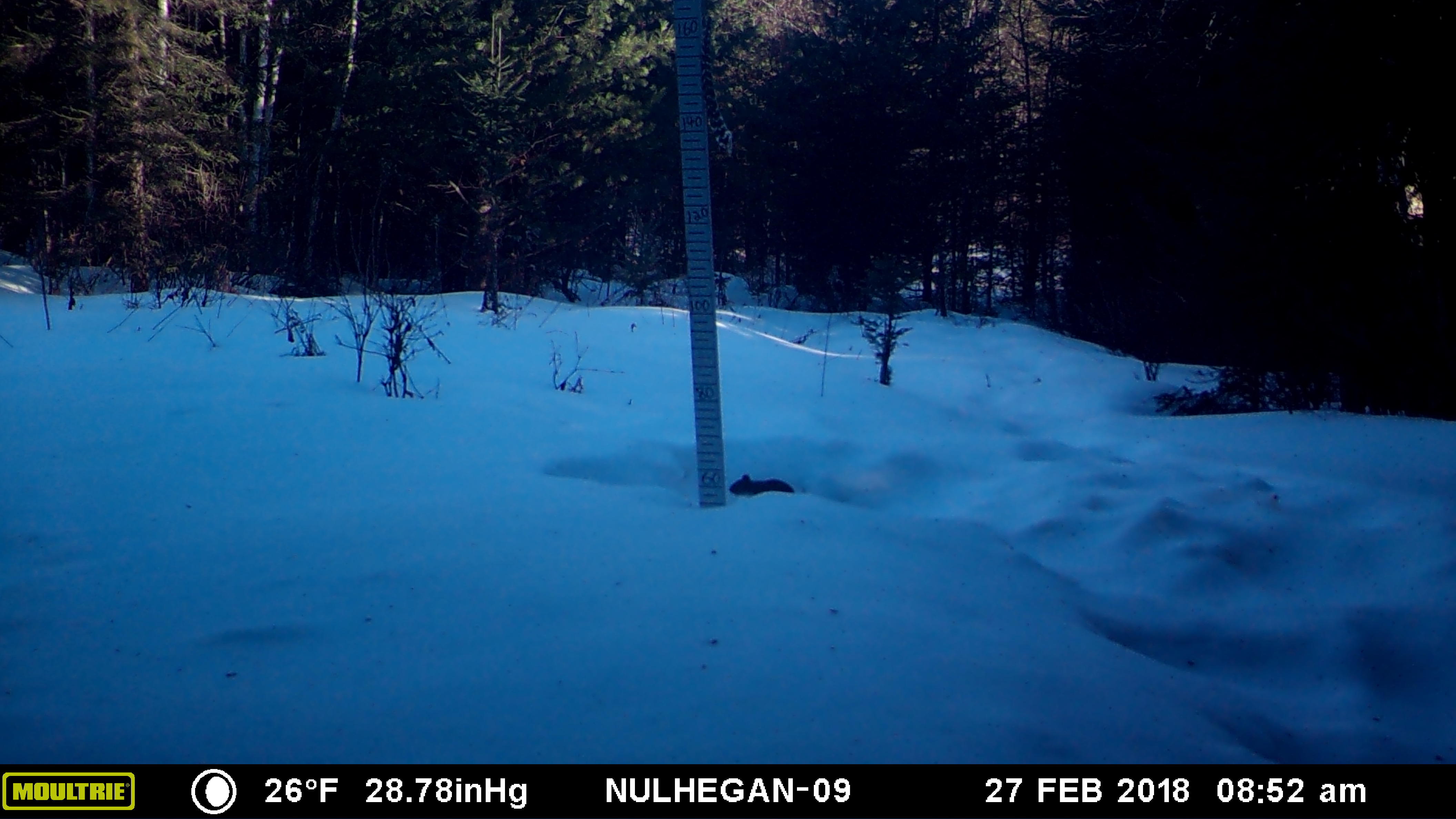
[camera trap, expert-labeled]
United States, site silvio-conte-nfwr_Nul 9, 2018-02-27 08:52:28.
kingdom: Animalia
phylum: Chordata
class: Mammalia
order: Rodentia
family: Sciuridae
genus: Tamiasciurus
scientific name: Tamiasciurus hudsonicus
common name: red squirrel